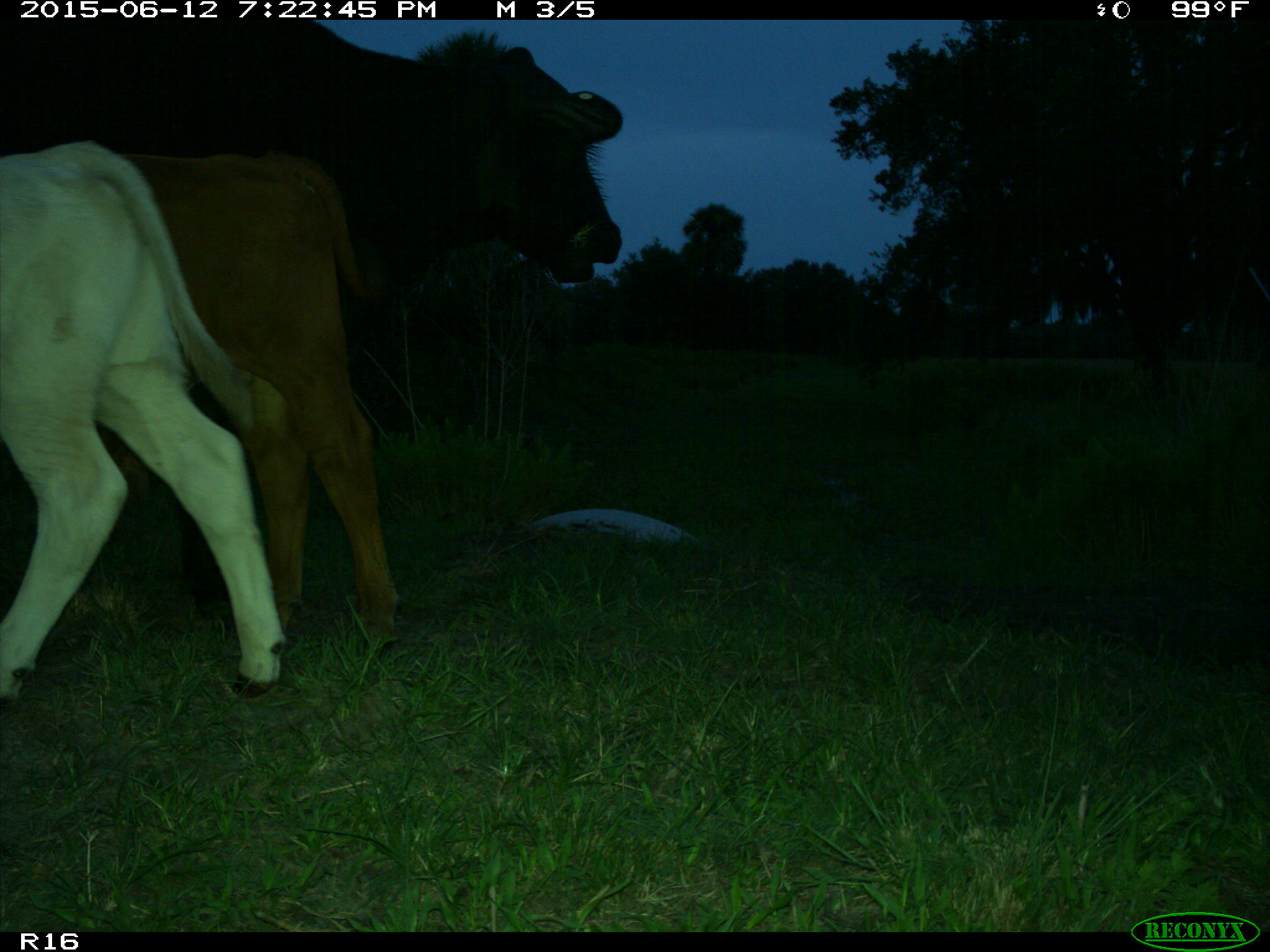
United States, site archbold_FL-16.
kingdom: Animalia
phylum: Chordata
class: Mammalia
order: Artiodactyla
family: Bovidae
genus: Bos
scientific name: Bos taurus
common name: domestic cow